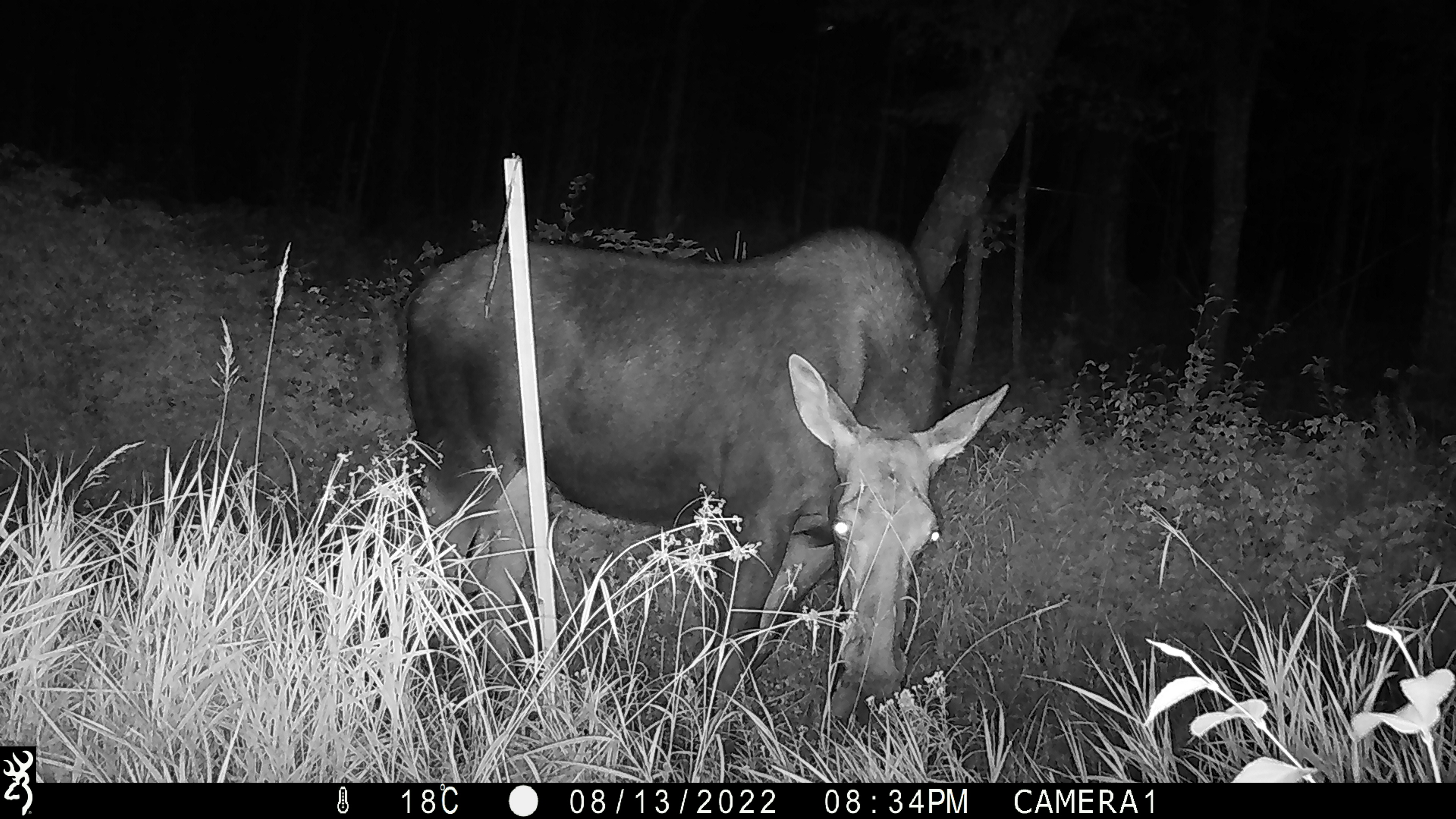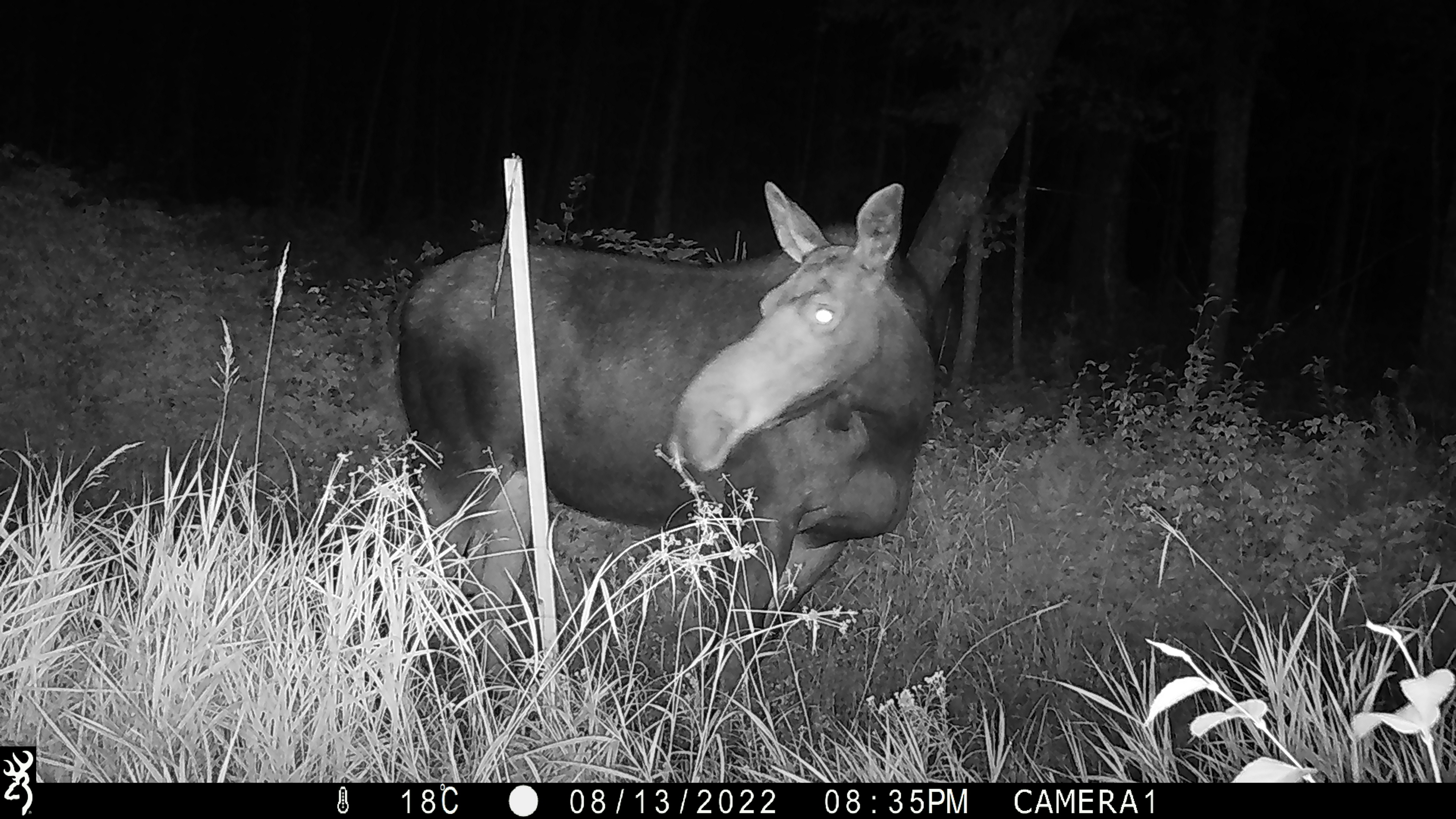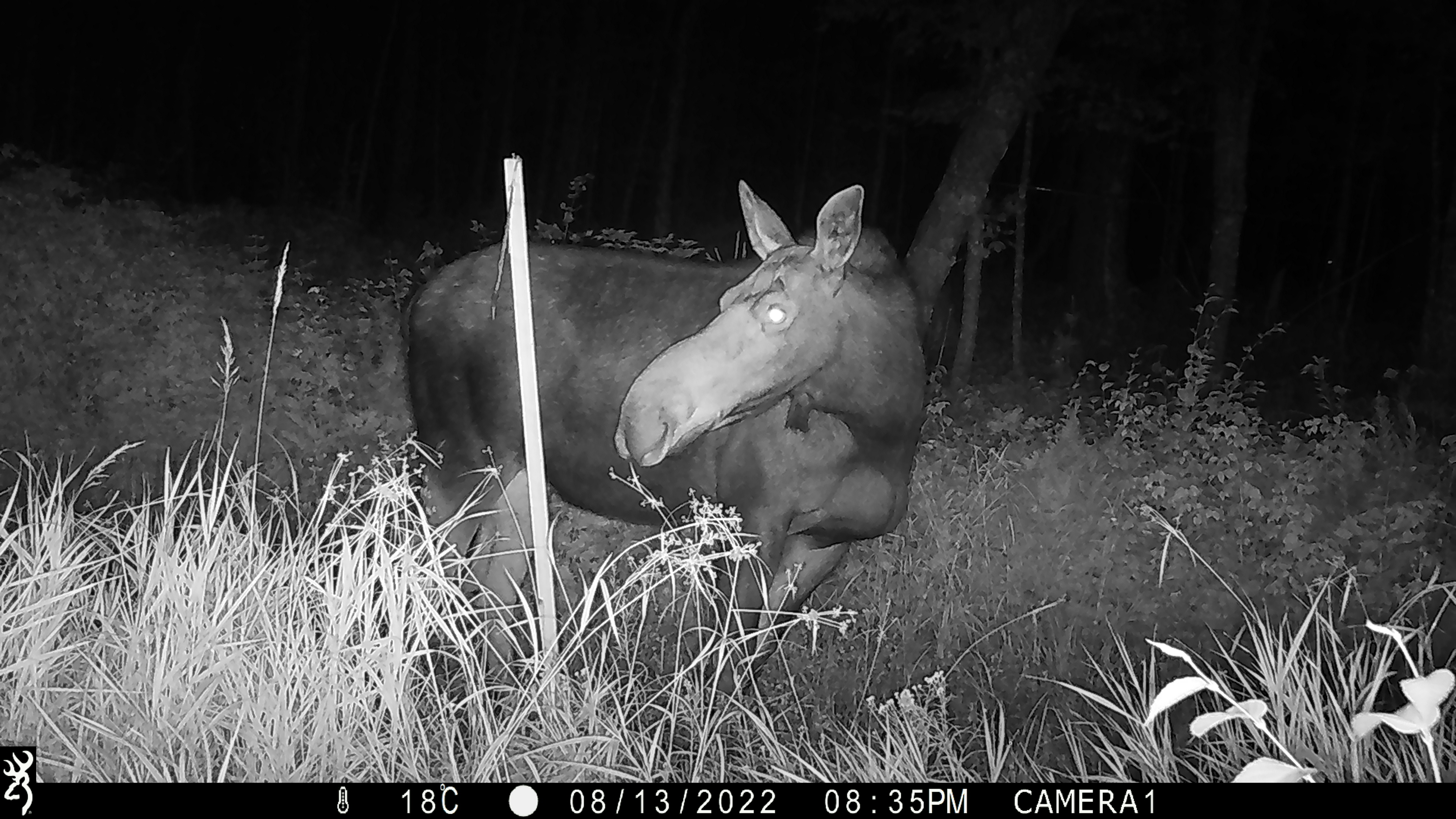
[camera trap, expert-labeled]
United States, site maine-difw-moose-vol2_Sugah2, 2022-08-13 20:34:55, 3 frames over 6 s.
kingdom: Animalia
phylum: Chordata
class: Mammalia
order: Artiodactyla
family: Cervidae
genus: Alces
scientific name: Alces alces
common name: moose